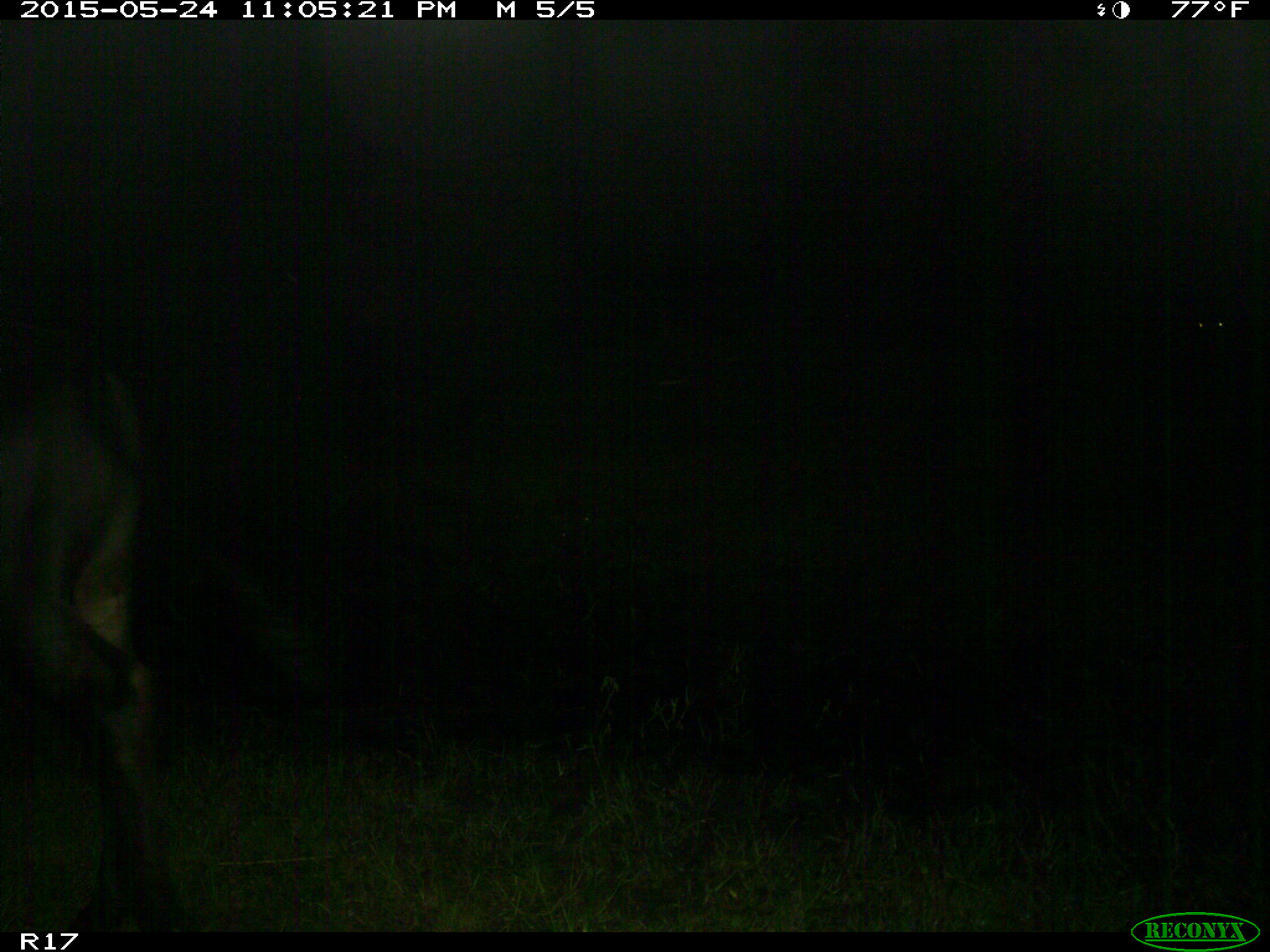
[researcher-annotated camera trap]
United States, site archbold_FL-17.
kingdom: Animalia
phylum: Chordata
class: Mammalia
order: Artiodactyla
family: Bovidae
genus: Bos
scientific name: Bos taurus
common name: domestic cow